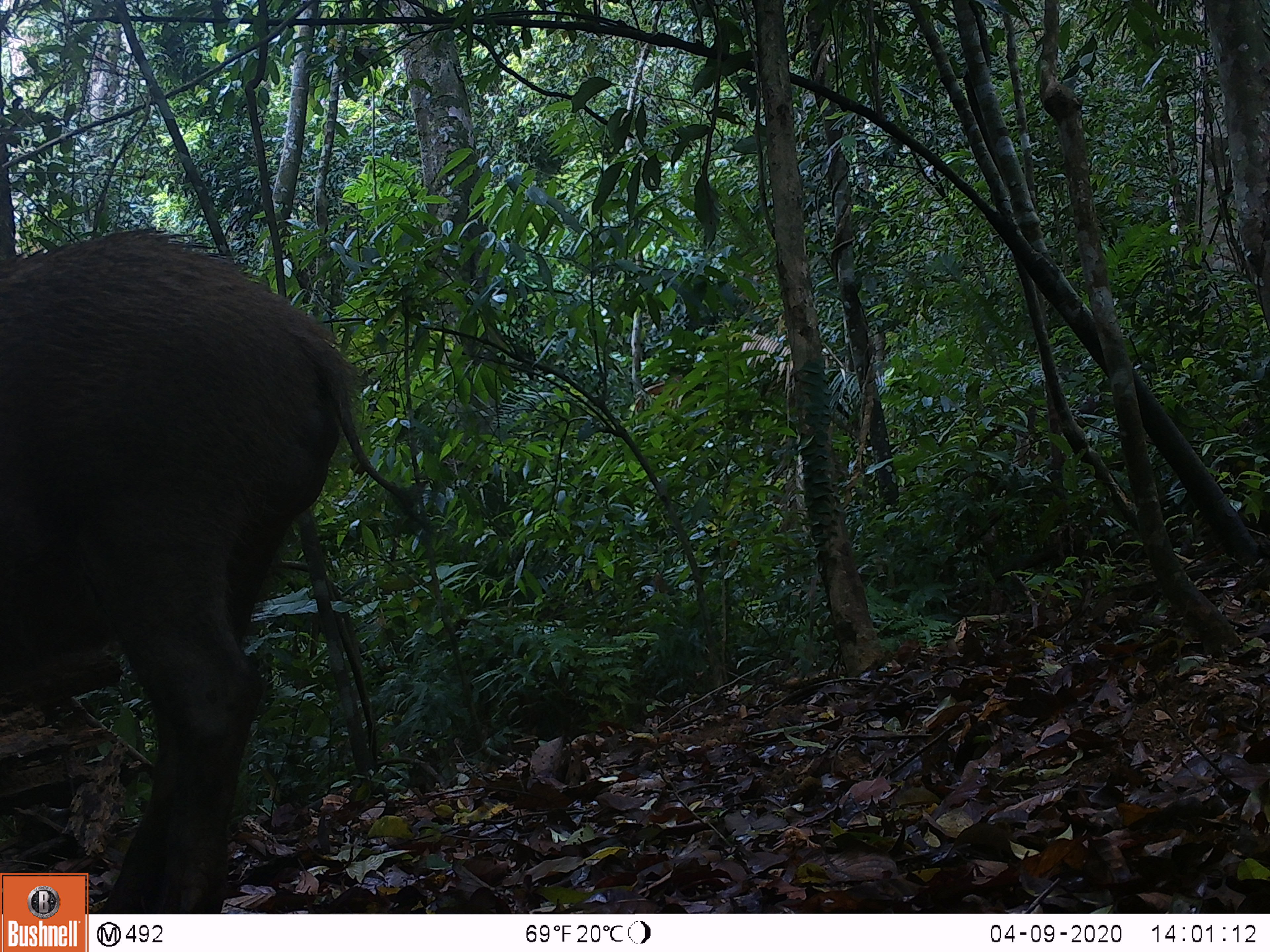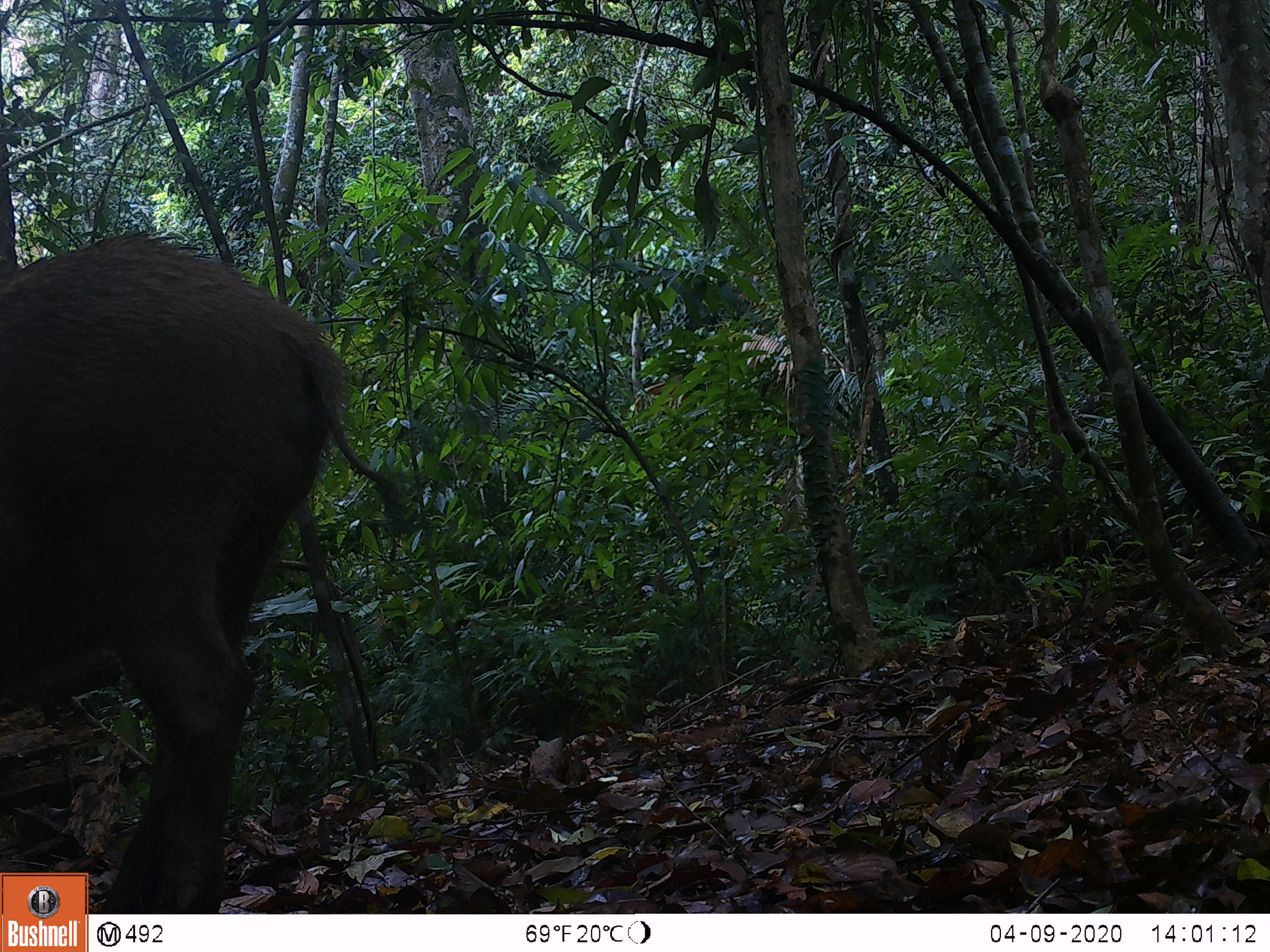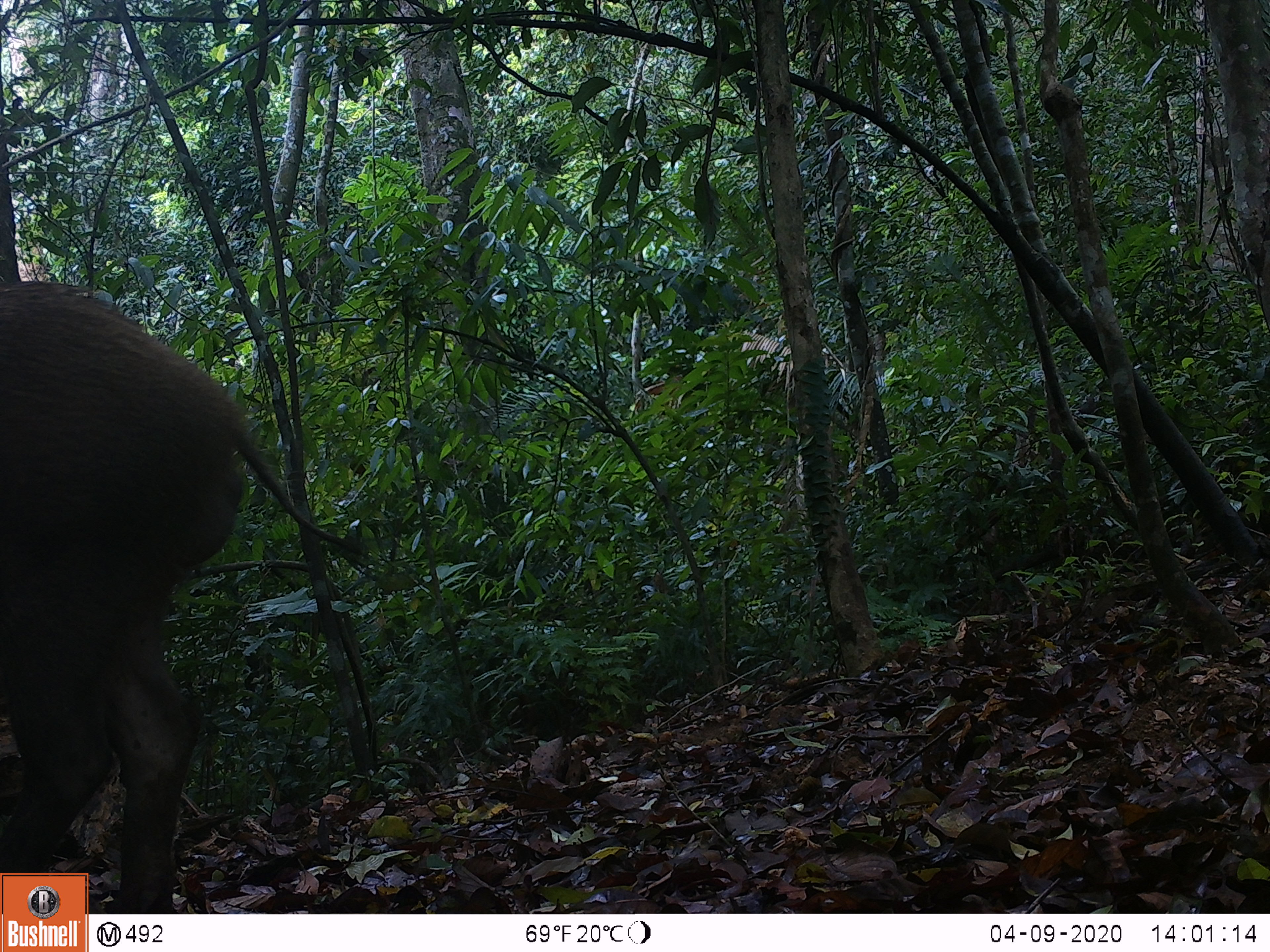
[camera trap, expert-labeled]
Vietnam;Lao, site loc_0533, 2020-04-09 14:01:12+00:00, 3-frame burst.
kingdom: Animalia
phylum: Chordata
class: Mammalia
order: Artiodactyla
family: Suidae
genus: Sus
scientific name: Sus scrofa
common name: eurasian wild pig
Eurasian wild pig (Sus scrofa). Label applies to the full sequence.